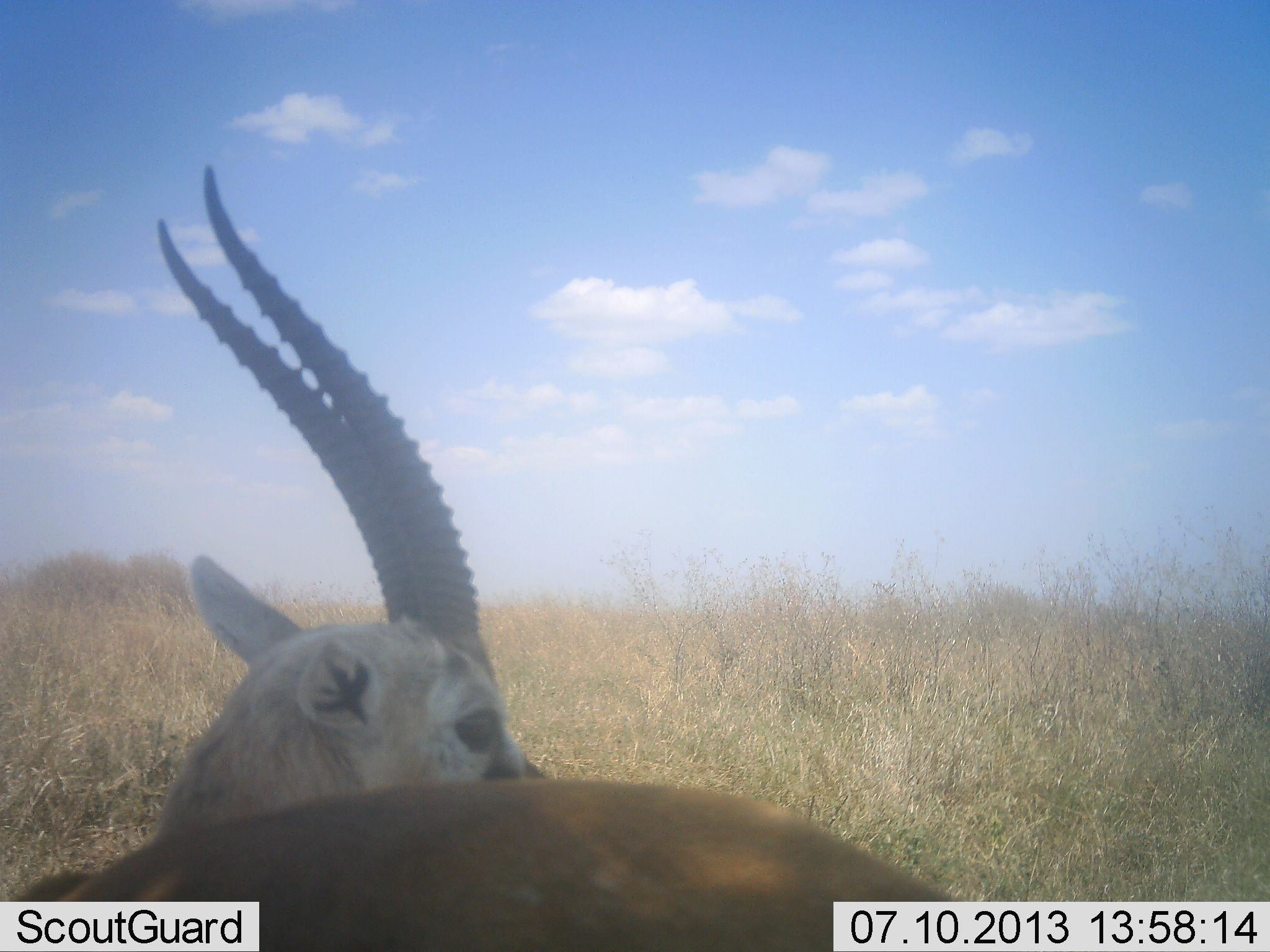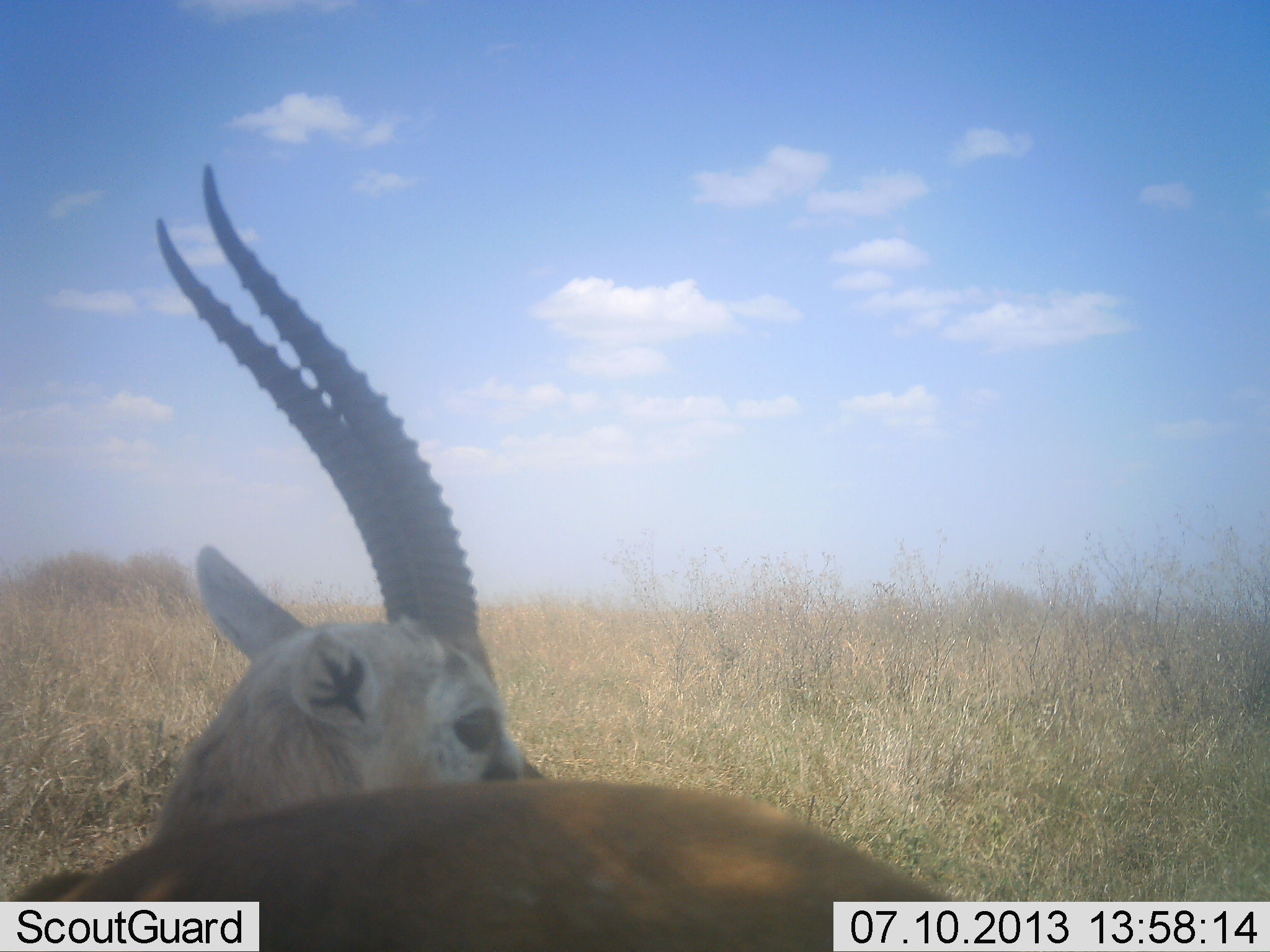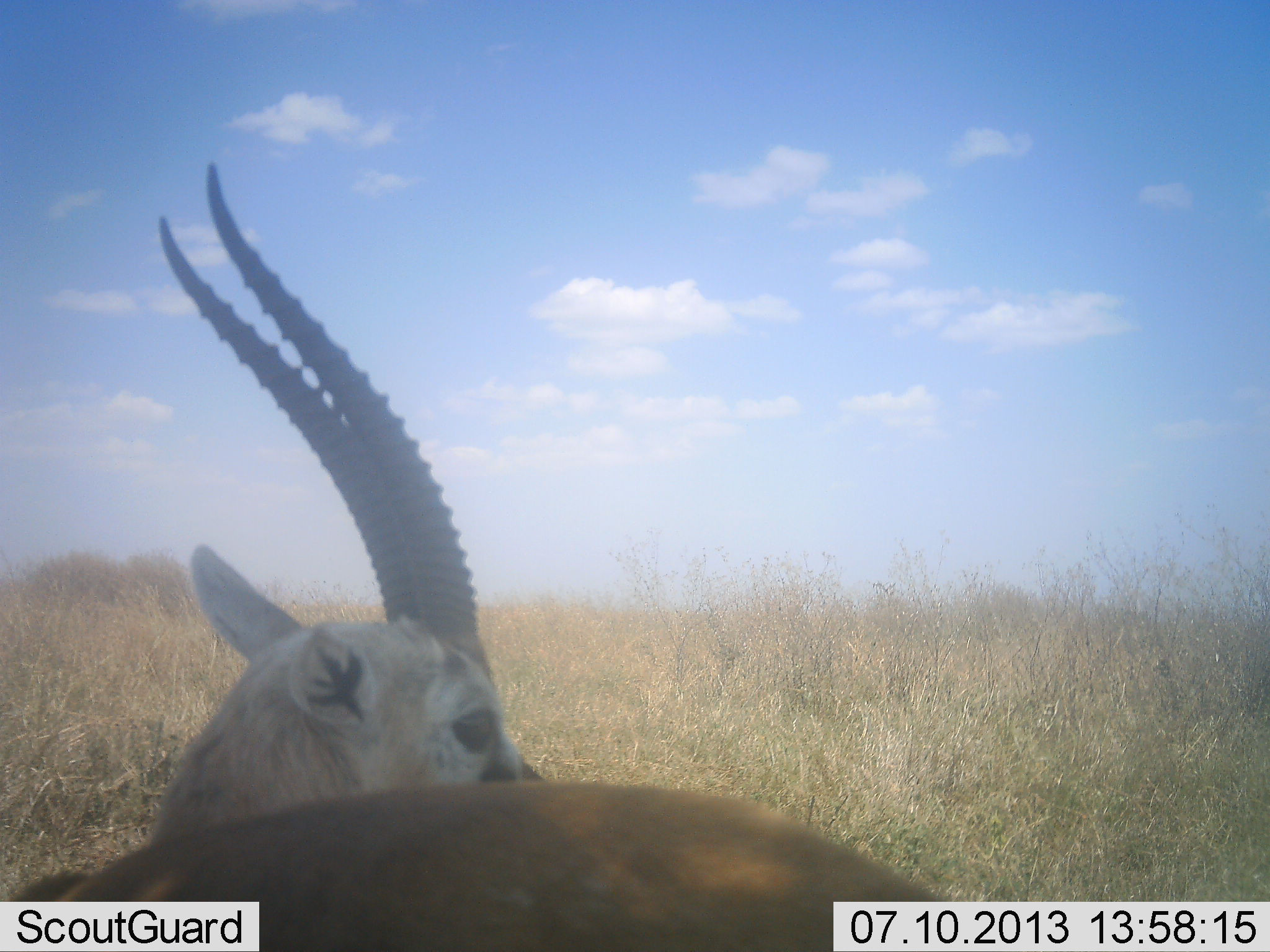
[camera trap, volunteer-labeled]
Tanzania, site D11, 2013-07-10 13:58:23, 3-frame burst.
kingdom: Animalia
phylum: Chordata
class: Mammalia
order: Artiodactyla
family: Bovidae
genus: Eudorcas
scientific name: Eudorcas thomsonii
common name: thomson's gazelle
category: gazellethomsons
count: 1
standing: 79%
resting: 26%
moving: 5%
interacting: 0%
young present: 0%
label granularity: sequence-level